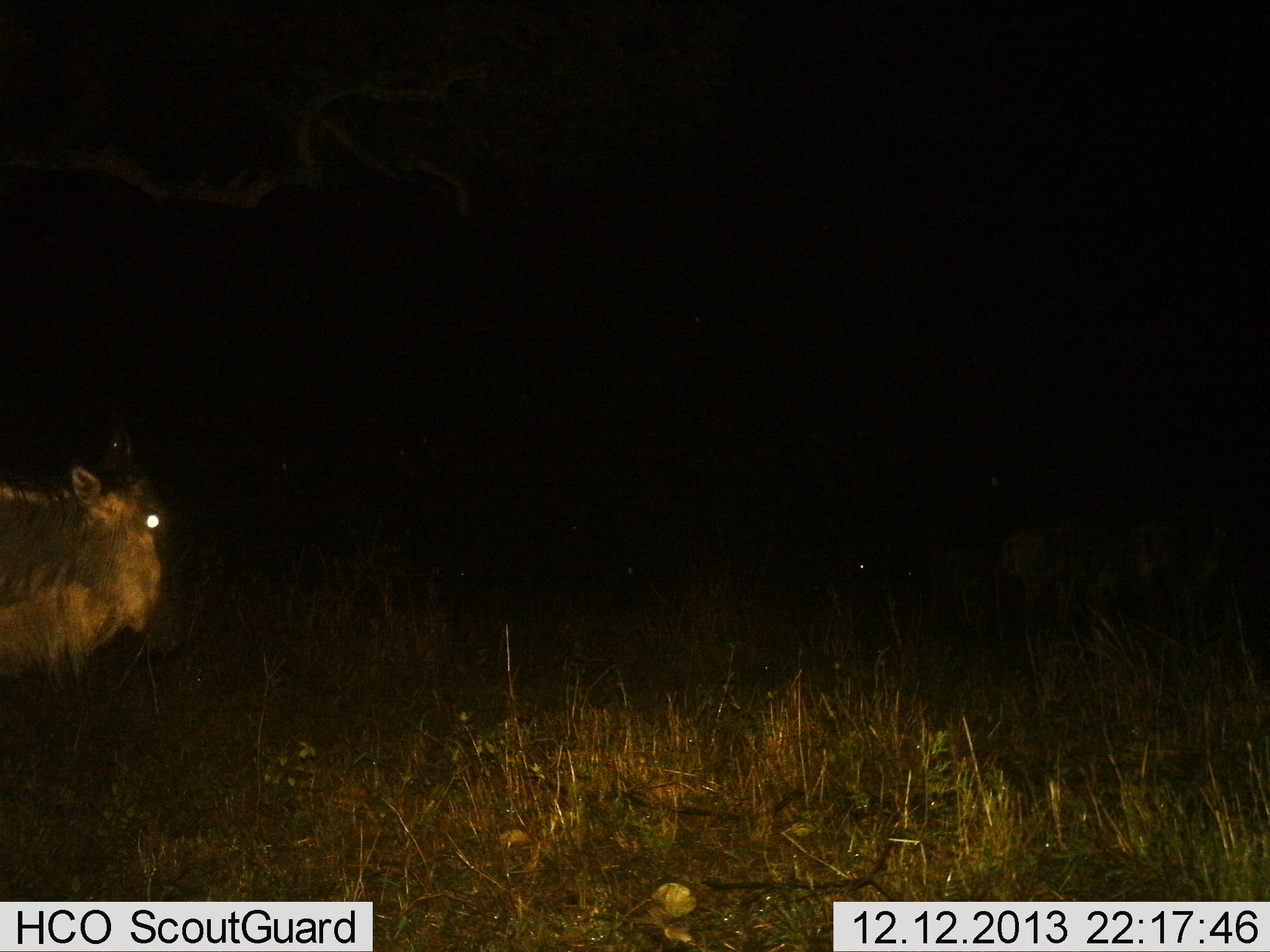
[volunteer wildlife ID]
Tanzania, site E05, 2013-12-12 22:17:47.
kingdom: Animalia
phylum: Chordata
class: Mammalia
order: Artiodactyla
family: Bovidae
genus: Connochaetes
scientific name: Connochaetes taurinus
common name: blue wildebeest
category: wildebeest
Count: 2.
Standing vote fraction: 90%.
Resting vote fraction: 0%.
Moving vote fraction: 20%.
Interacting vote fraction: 0%.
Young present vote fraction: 0%.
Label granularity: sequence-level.